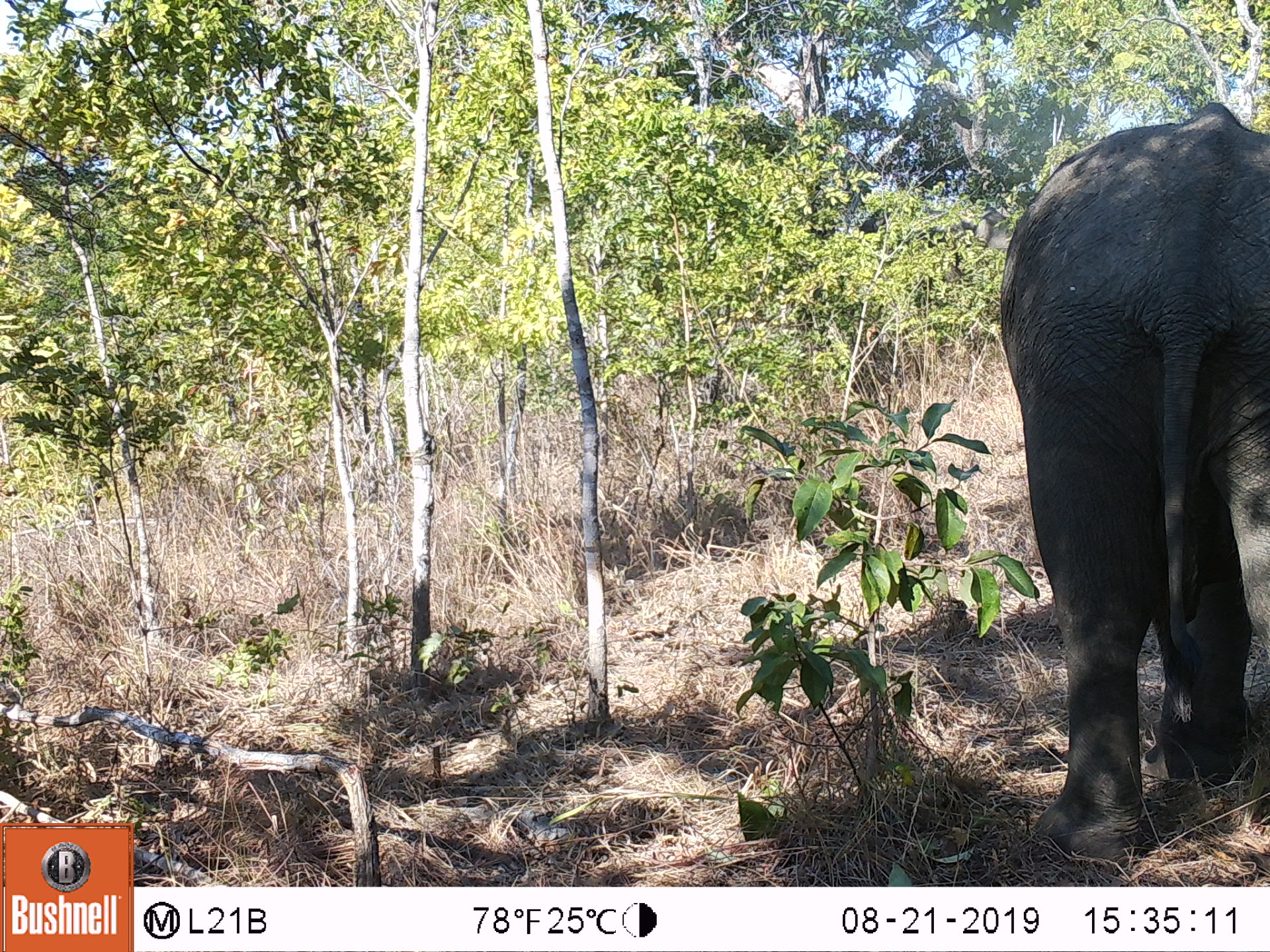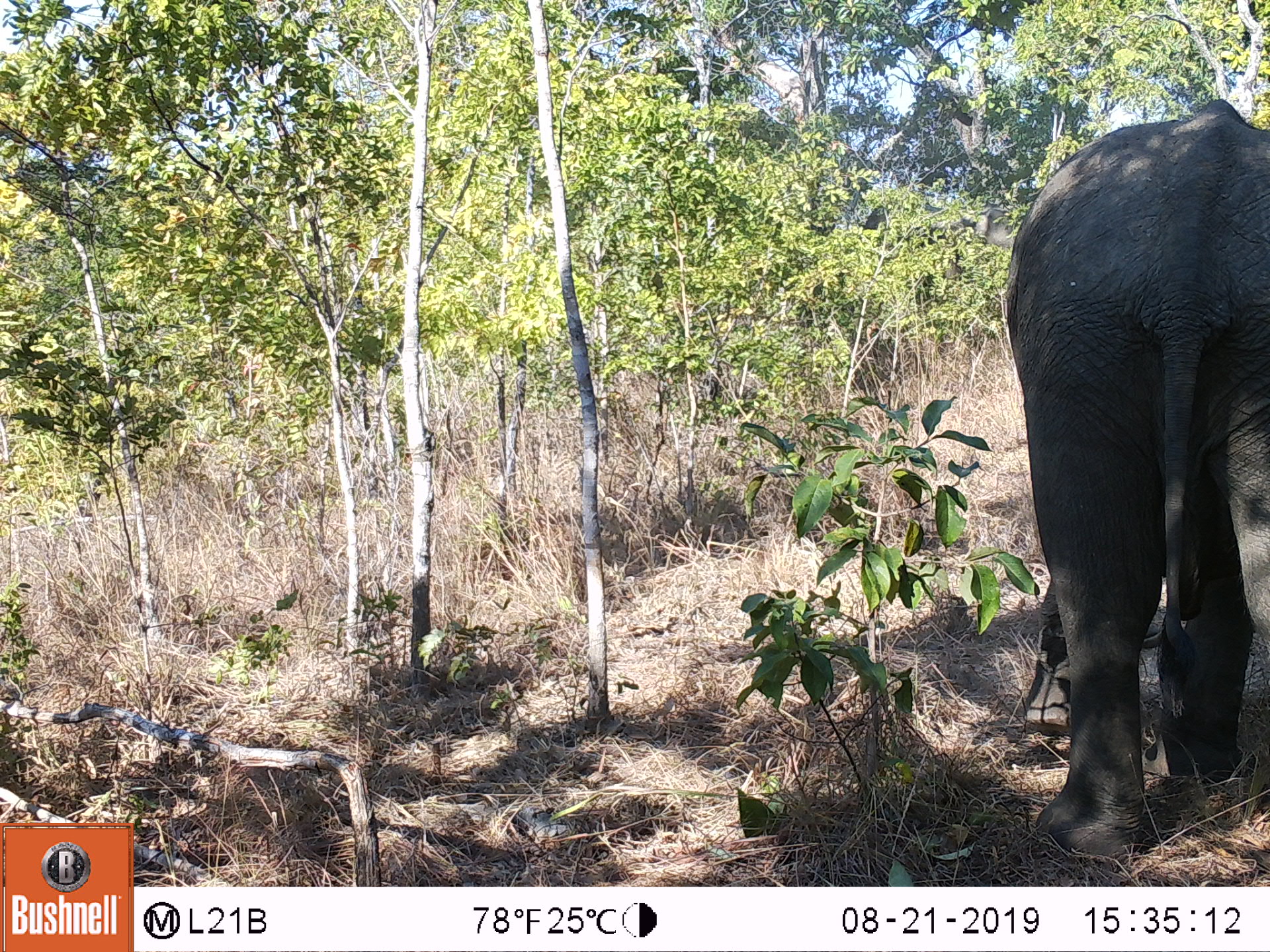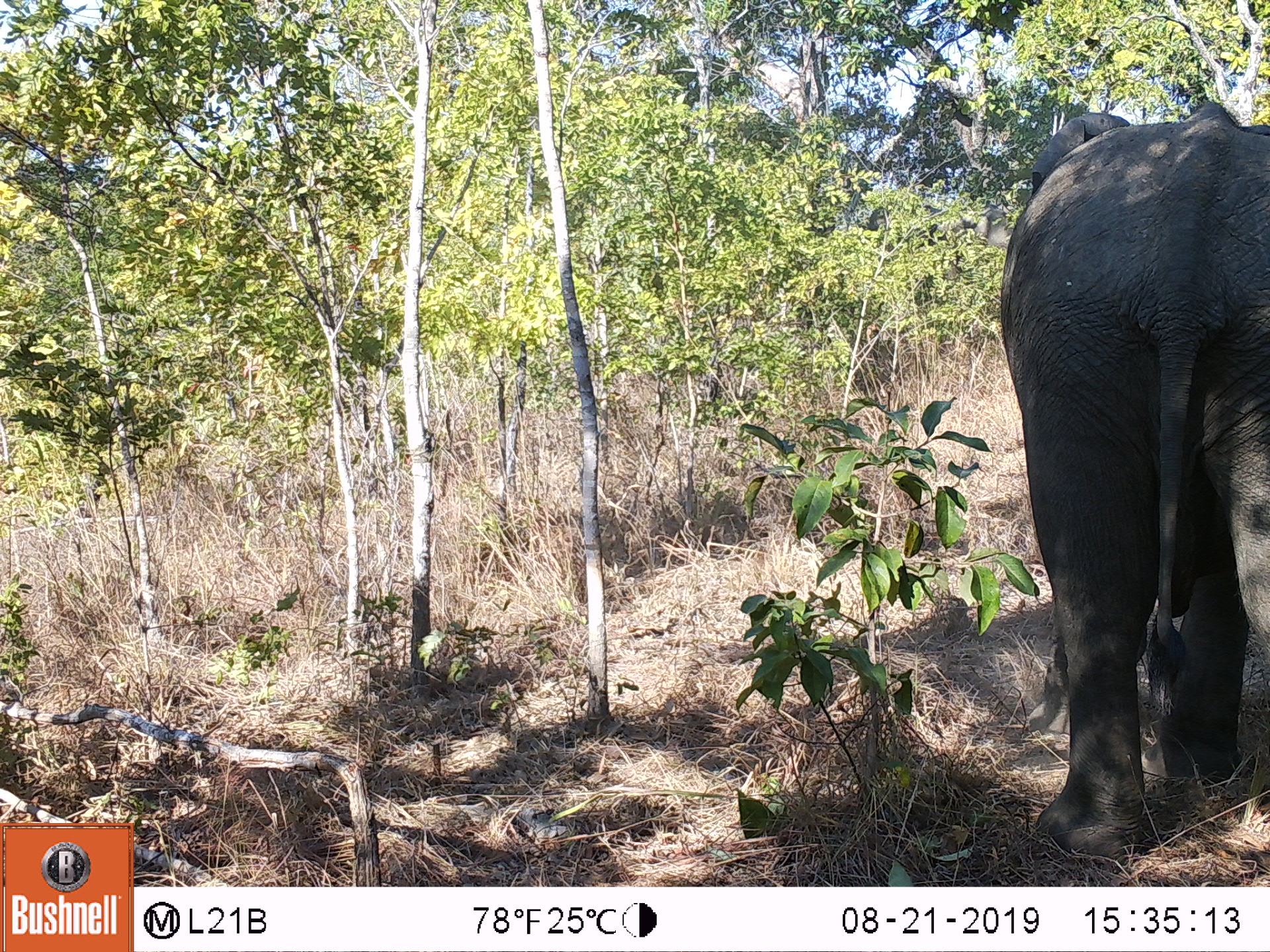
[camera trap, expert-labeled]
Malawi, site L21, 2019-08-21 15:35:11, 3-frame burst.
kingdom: Animalia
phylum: Chordata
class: Mammalia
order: Proboscidea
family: Elephantidae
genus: Loxodonta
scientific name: Loxodonta africana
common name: african savanna elephant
African savanna elephant (Loxodonta africana), count 1.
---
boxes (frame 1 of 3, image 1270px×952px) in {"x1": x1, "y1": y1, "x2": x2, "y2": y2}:
african savanna elephant: {"x1": 996, "y1": 102, "x2": 1265, "y2": 860}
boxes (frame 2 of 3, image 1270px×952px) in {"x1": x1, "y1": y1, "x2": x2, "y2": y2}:
african savanna elephant: {"x1": 1002, "y1": 94, "x2": 1270, "y2": 863}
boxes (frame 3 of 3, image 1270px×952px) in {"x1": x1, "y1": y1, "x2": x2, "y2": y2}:
african savanna elephant: {"x1": 1003, "y1": 97, "x2": 1265, "y2": 863}